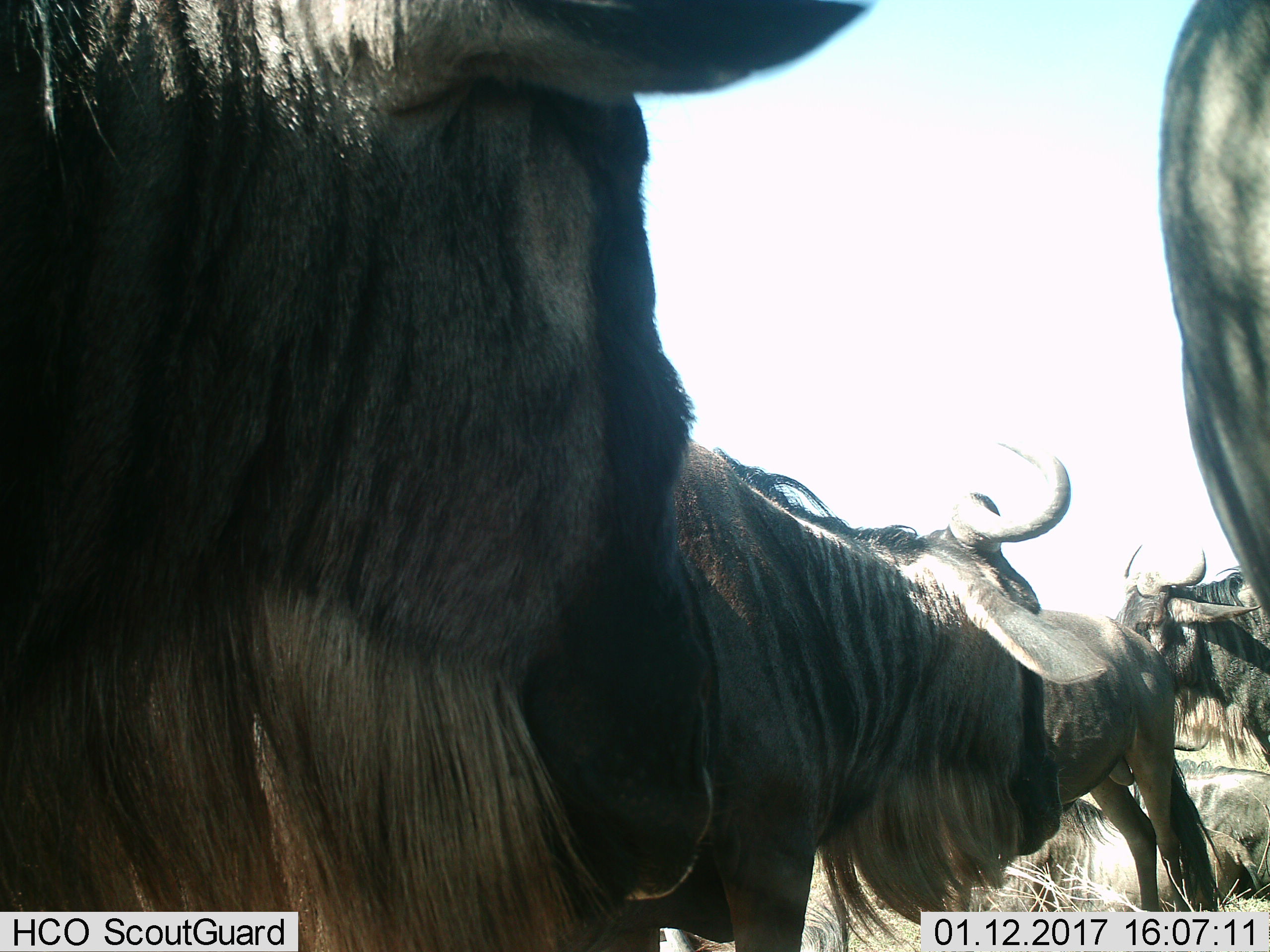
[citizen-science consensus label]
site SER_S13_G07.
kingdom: Animalia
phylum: Chordata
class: Mammalia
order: Artiodactyla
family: Bovidae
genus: Connochaetes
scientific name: Connochaetes taurinus taurinus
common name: blue wildebeest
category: wildebeestblue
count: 6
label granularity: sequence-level